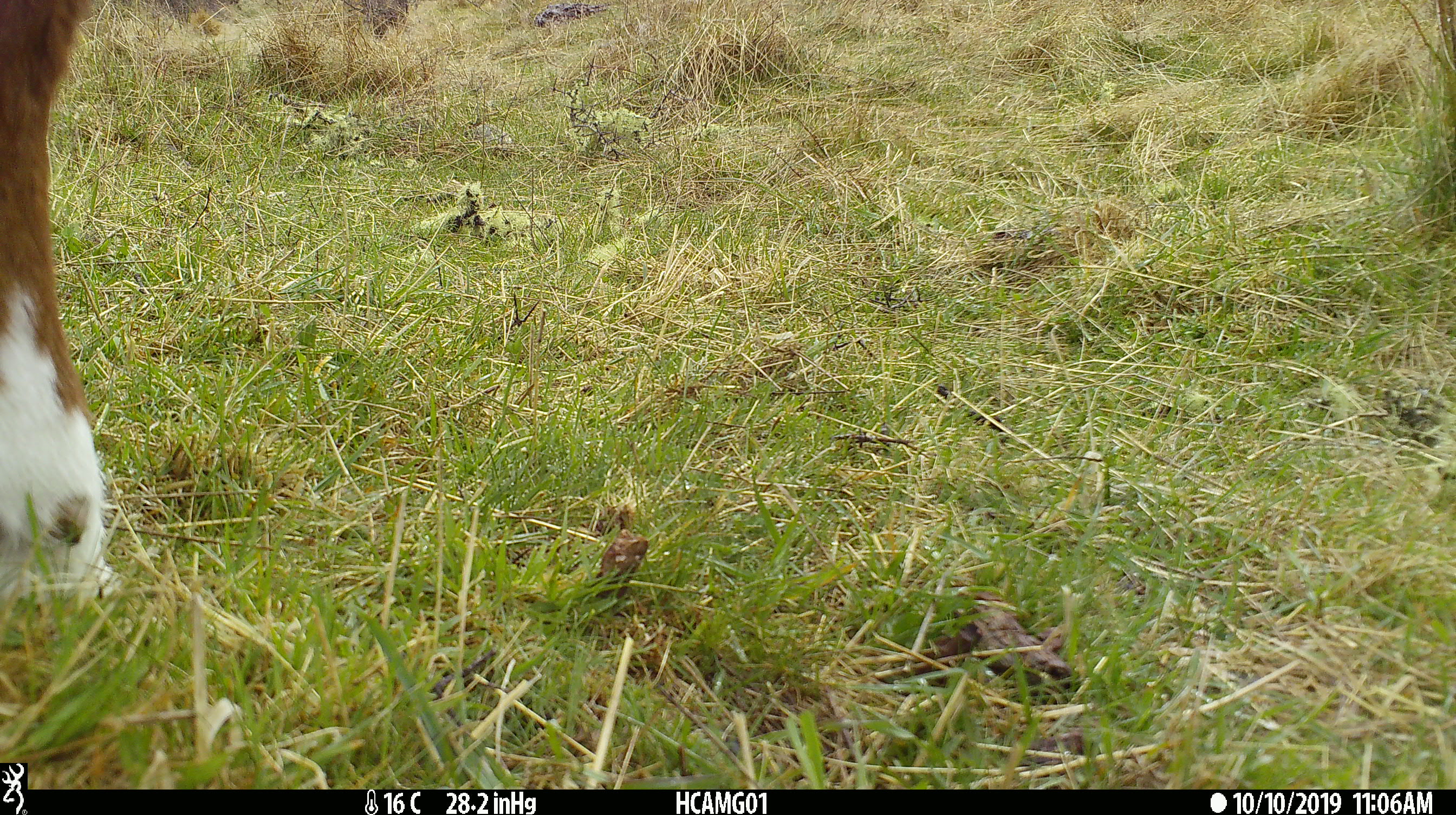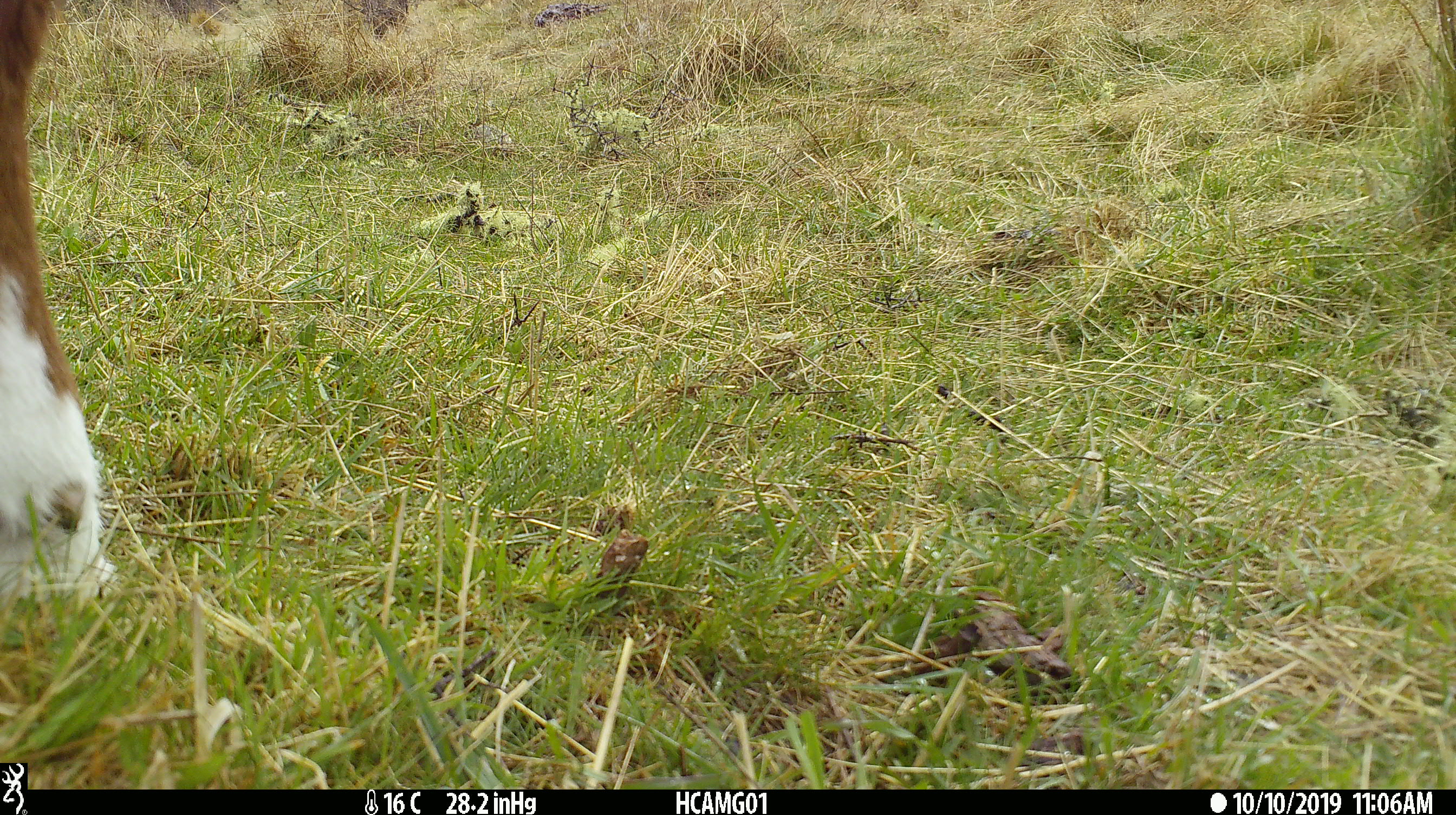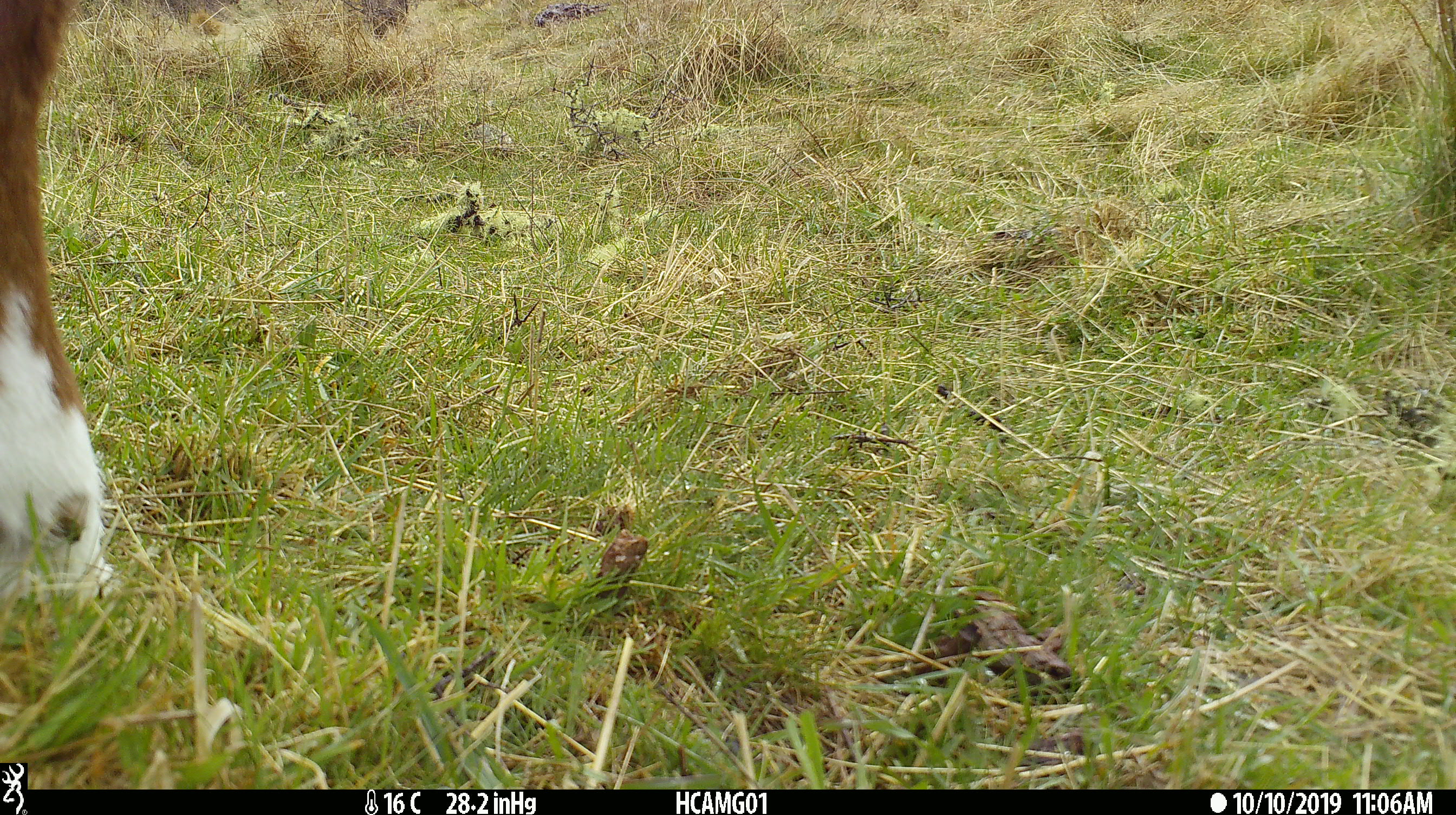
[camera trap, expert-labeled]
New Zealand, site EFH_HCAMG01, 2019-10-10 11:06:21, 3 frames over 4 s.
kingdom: Animalia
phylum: Chordata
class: Mammalia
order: Artiodactyla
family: Bovidae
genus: Bos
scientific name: Bos taurus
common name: domestic cow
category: cow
Cow (domestic cow) (Bos taurus).